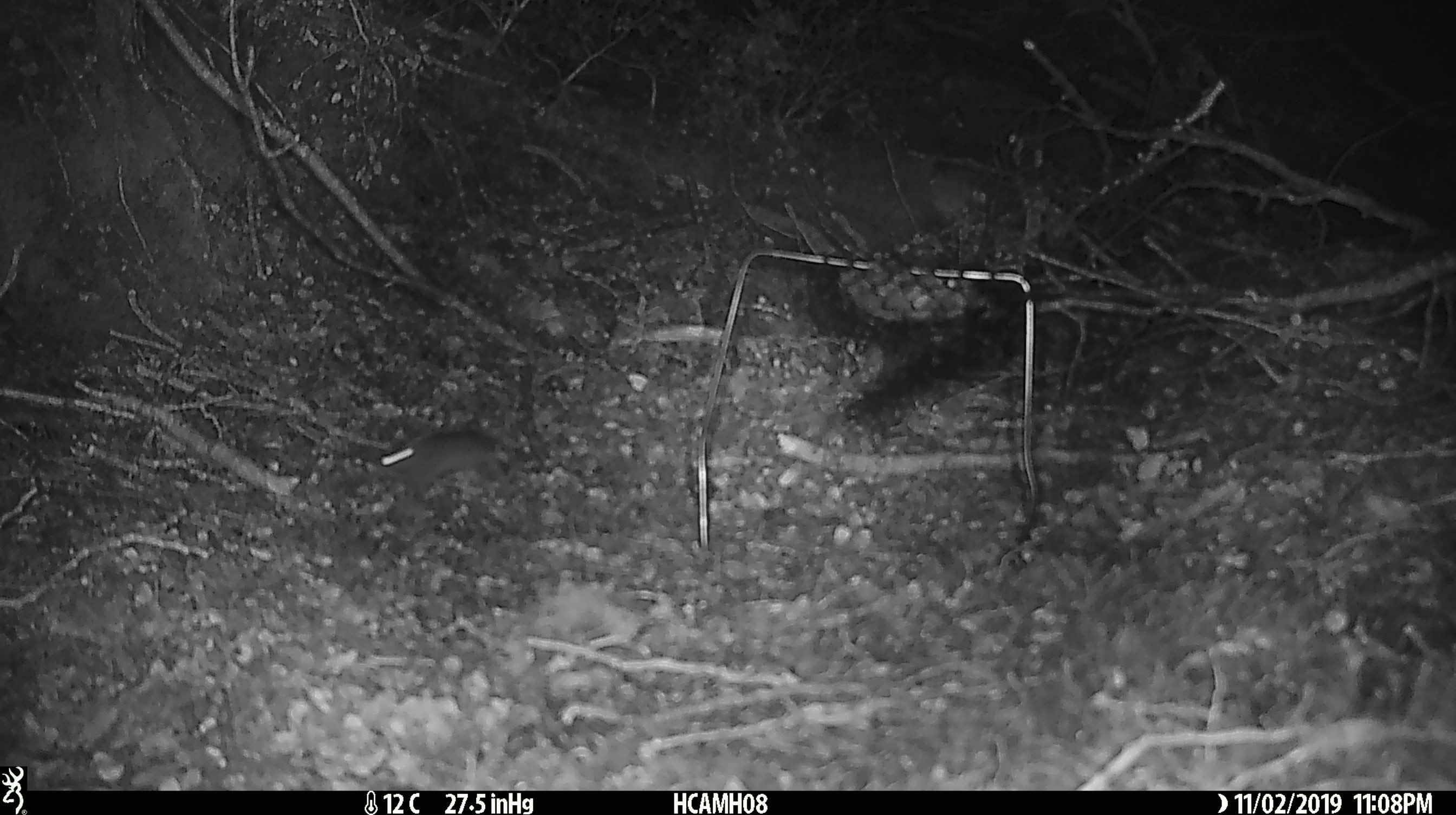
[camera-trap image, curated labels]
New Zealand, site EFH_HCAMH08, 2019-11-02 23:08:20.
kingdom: Animalia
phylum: Chordata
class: Mammalia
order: Rodentia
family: Muridae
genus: Mus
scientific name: Mus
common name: mouse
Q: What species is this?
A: Mouse (Mus).